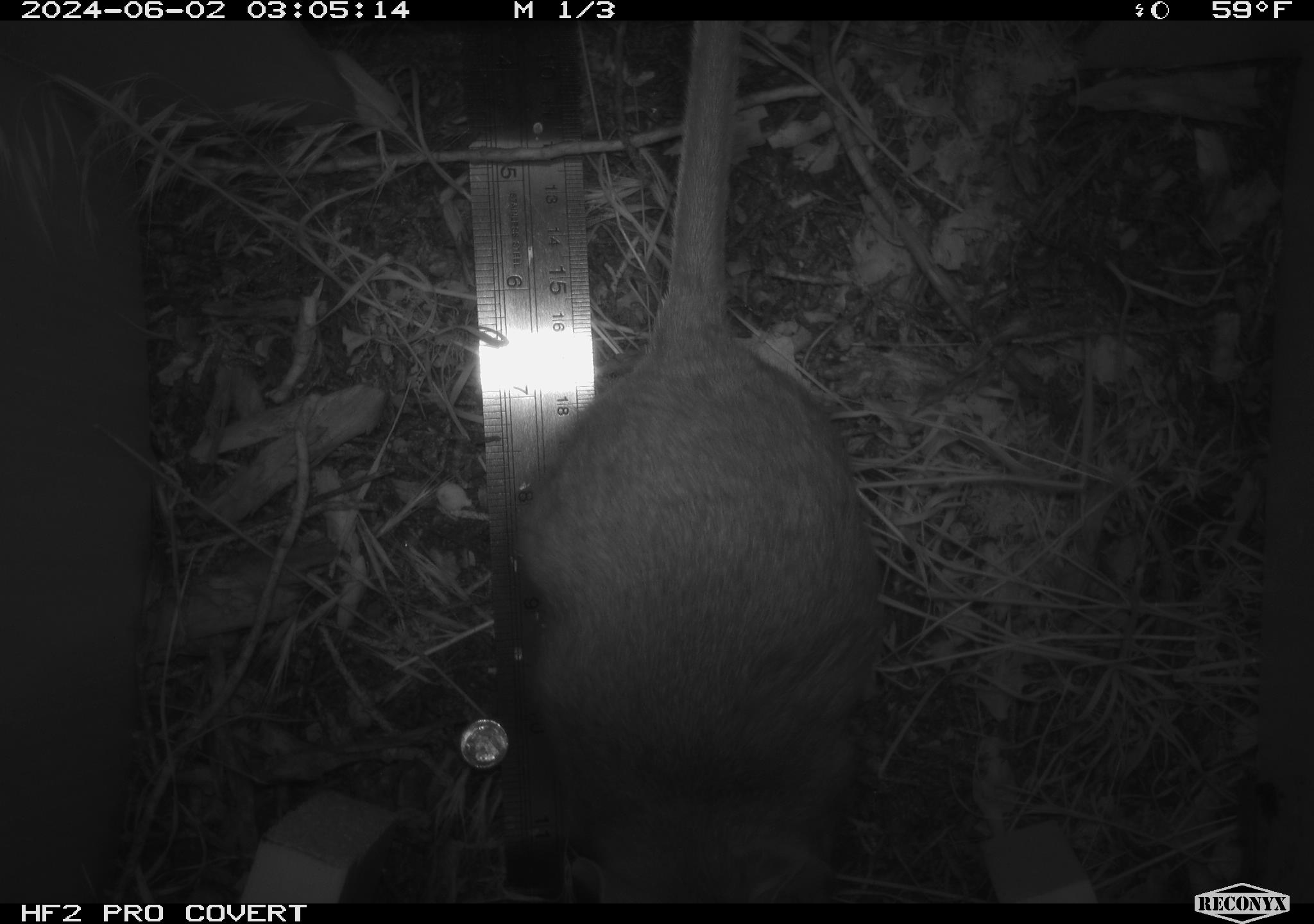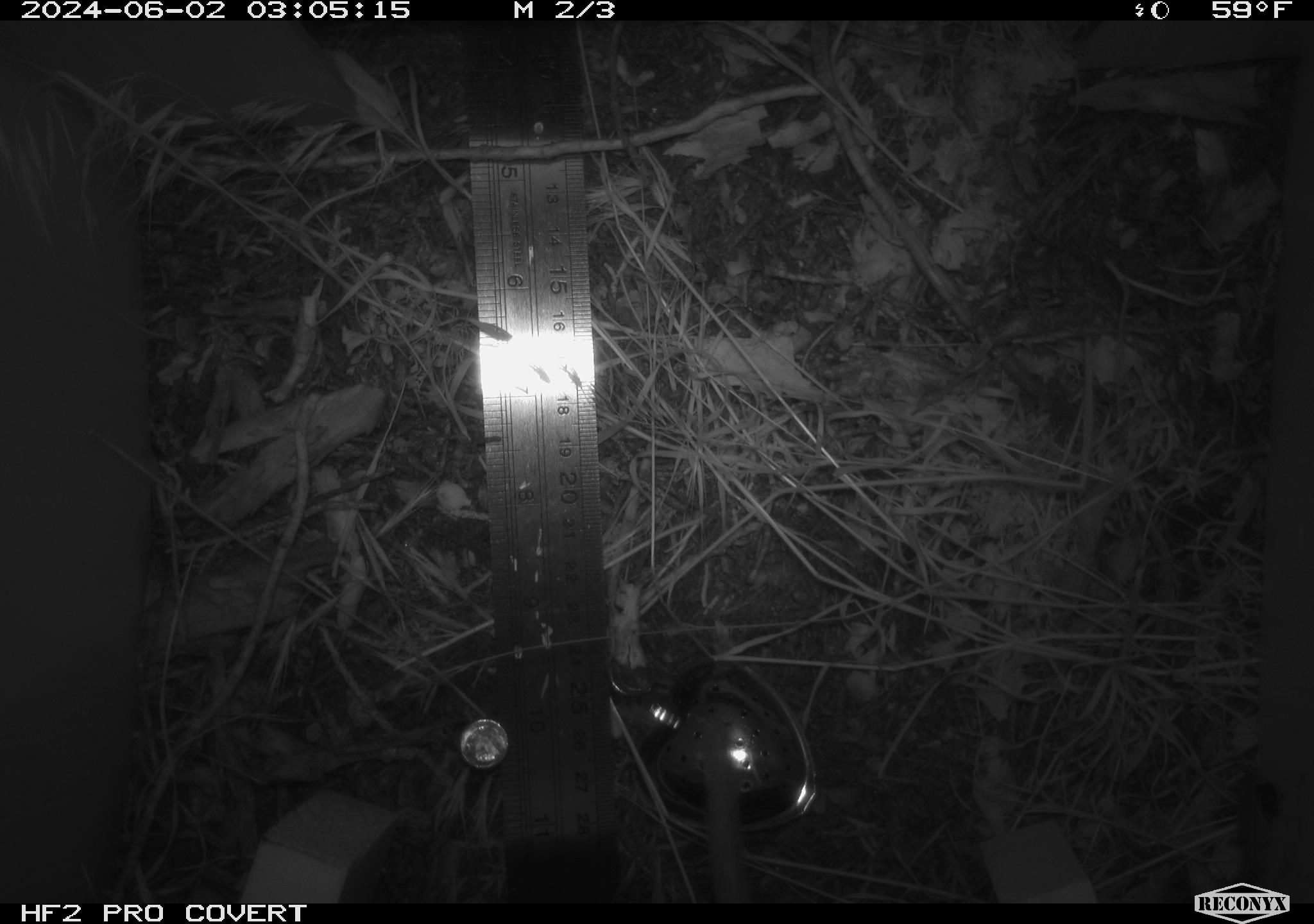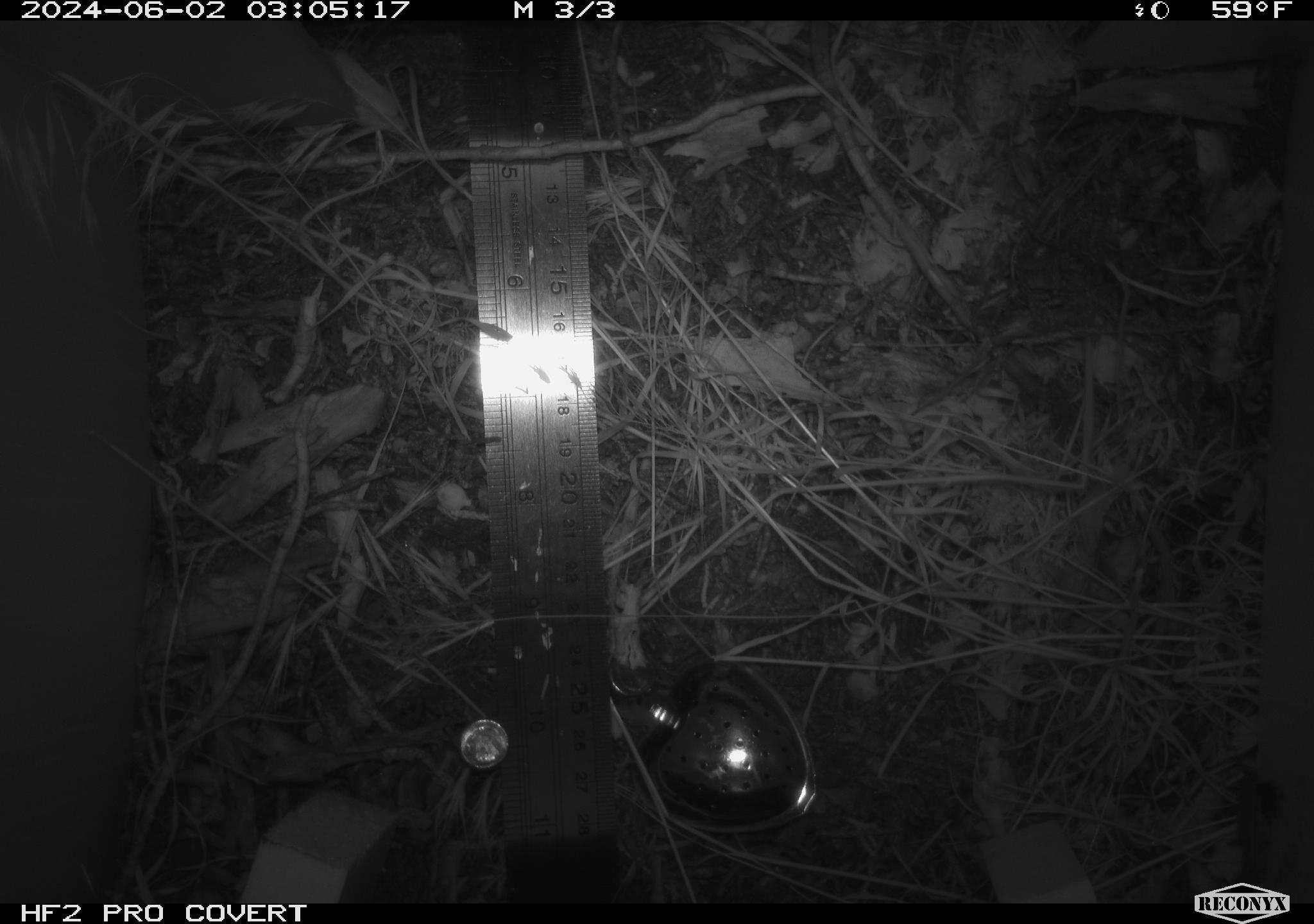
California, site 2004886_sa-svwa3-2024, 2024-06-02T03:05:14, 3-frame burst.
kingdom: Animalia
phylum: Chordata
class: Mammalia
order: Rodentia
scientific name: Rodentia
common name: woodrat or rat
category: woodrat or rat species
Woodrat or rat species (woodrat or rat) (Rodentia).